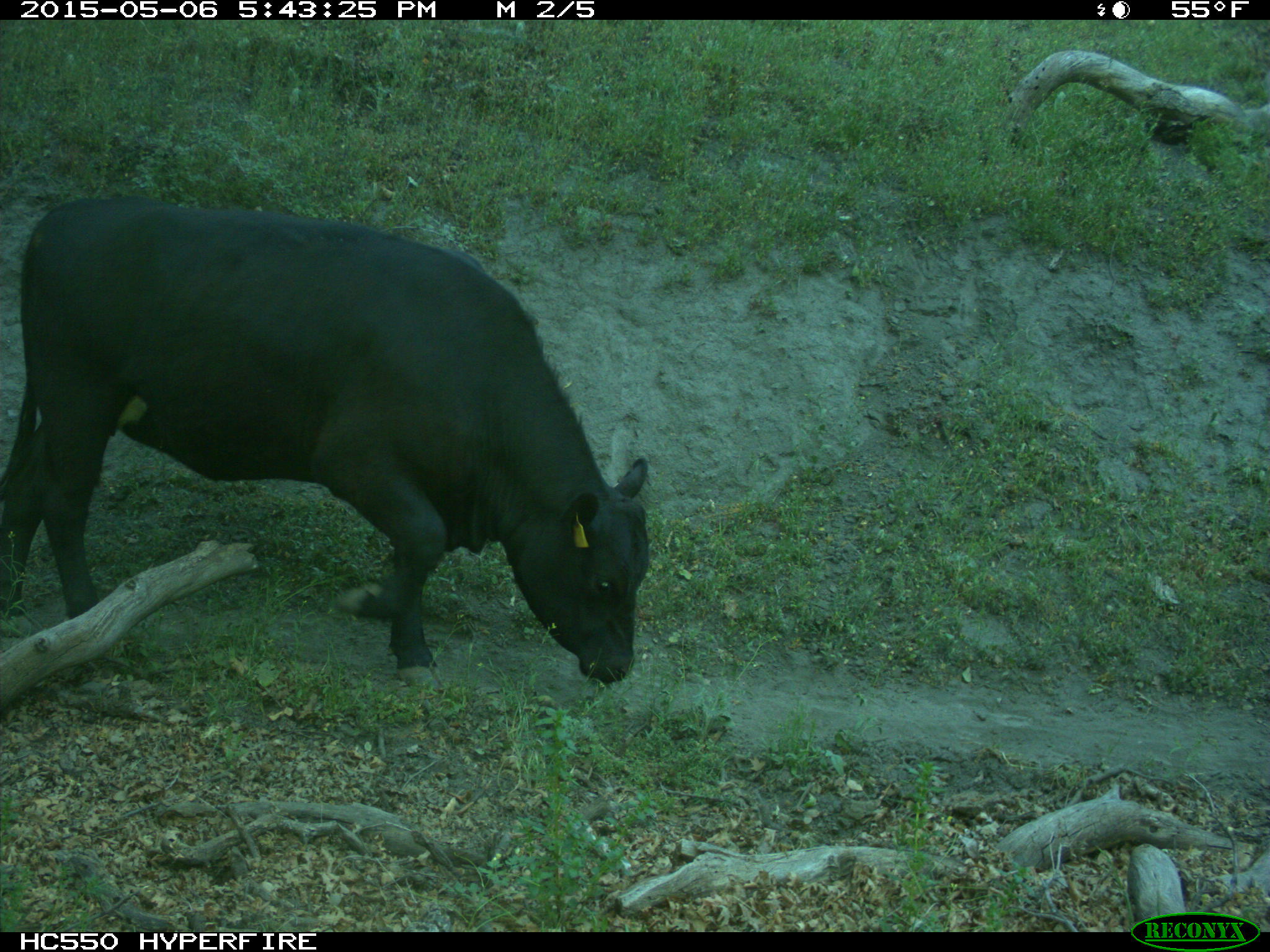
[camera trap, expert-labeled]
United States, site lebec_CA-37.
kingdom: Animalia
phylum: Chordata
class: Mammalia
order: Artiodactyla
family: Bovidae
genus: Bos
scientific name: Bos taurus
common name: domestic cow